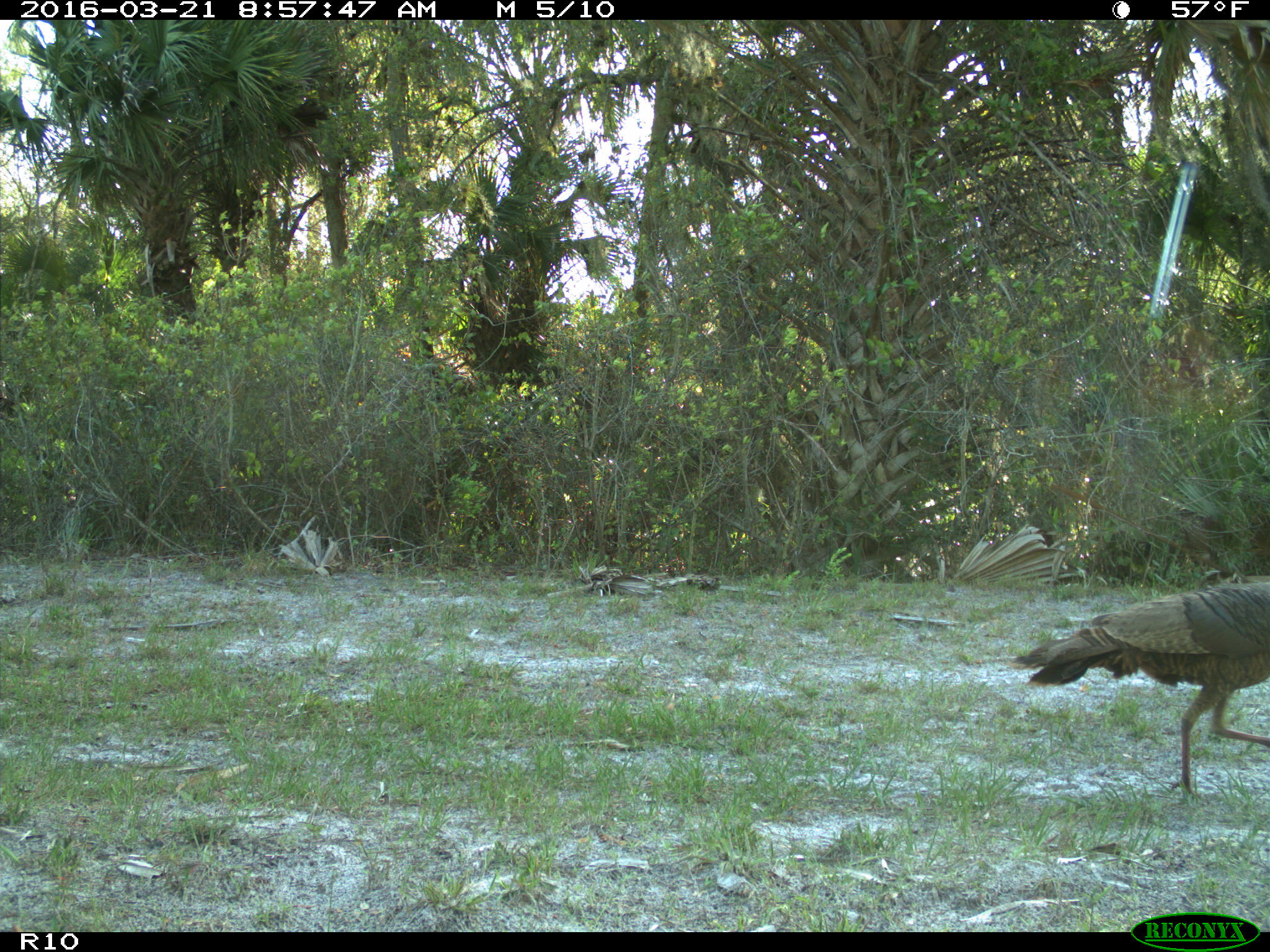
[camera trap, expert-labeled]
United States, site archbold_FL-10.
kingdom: Animalia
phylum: Chordata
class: Aves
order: Galliformes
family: Phasianidae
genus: Meleagris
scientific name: Meleagris gallopavo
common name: wild turkey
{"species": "Meleagris gallopavo (wild turkey)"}